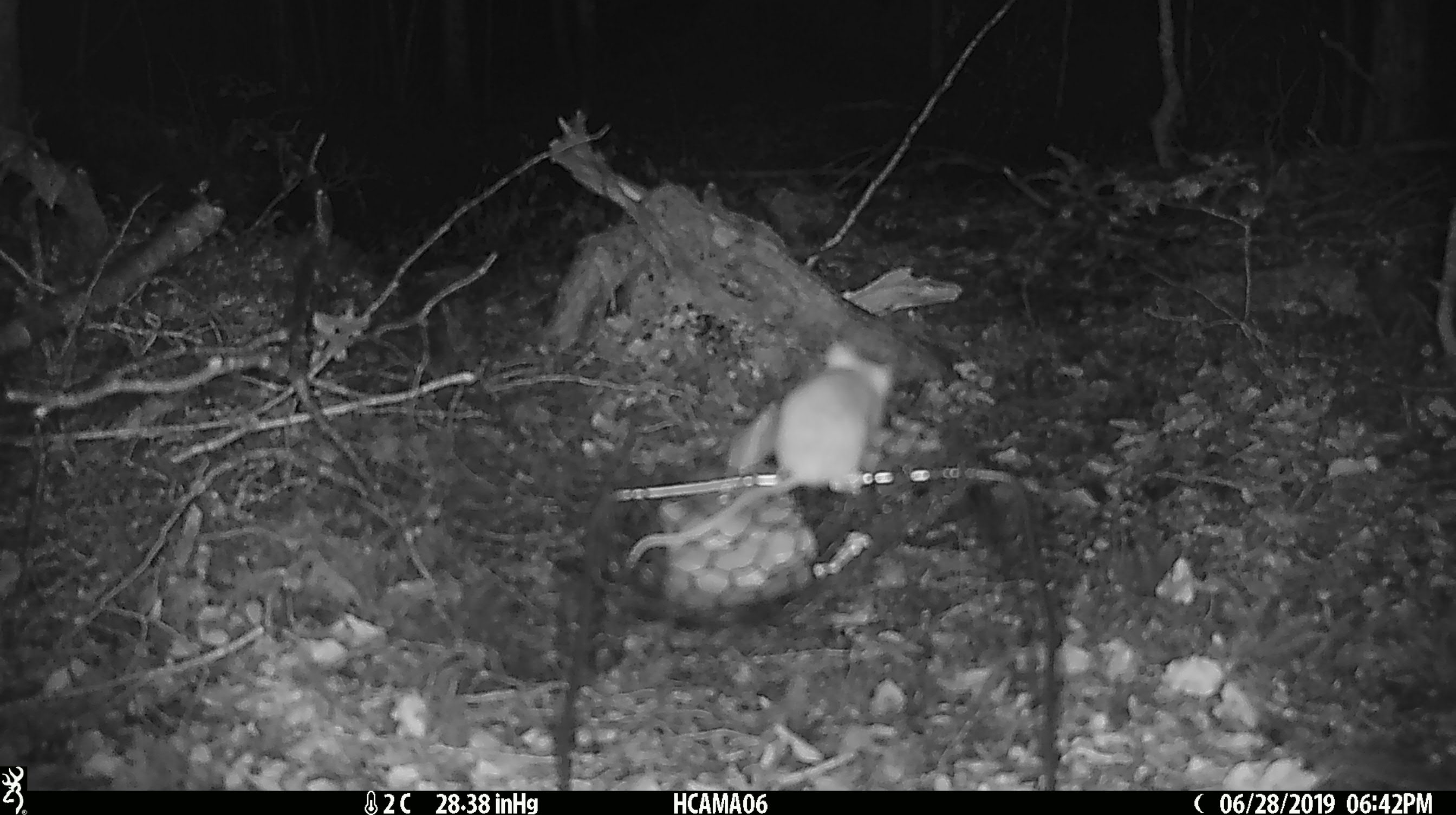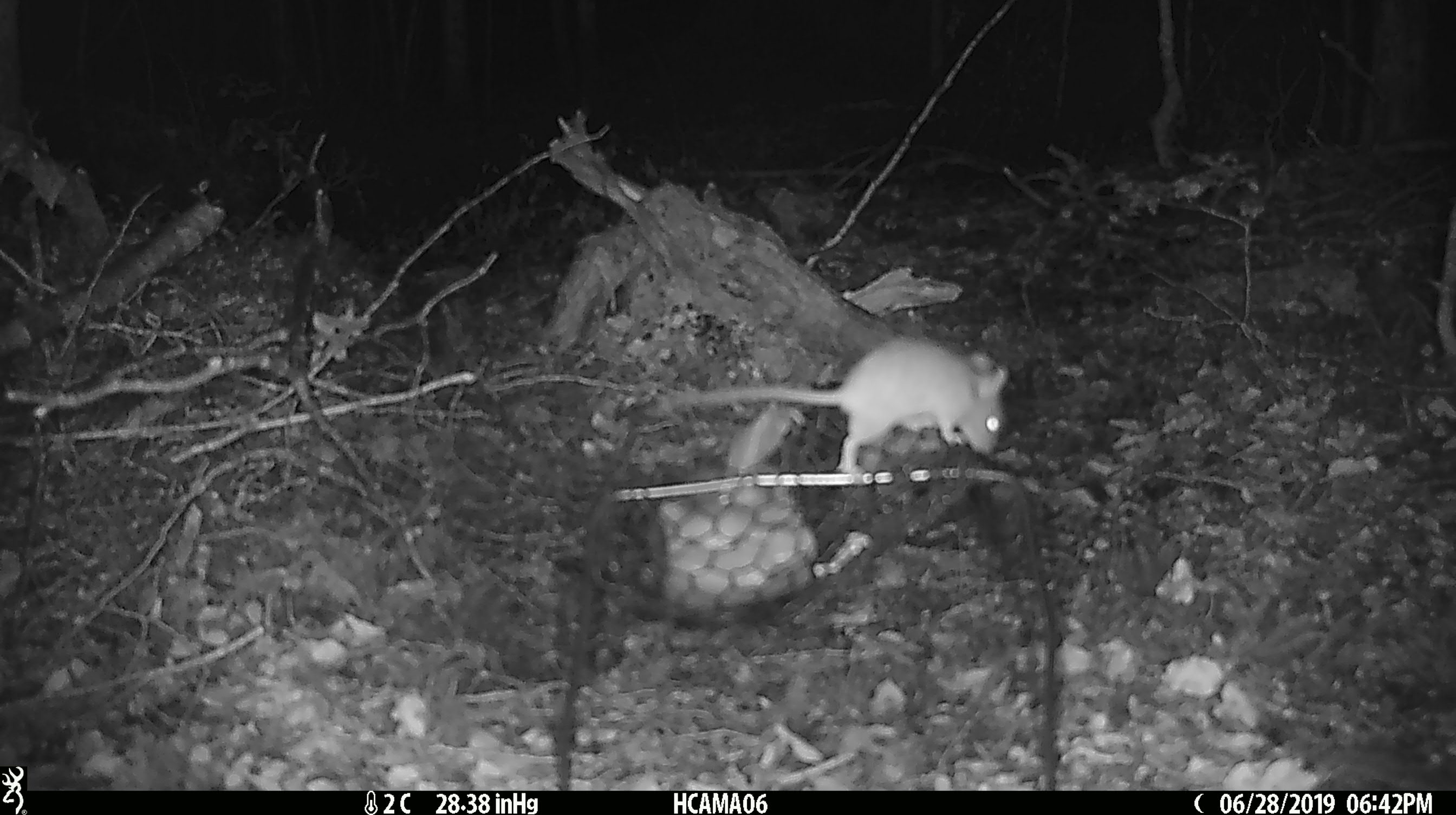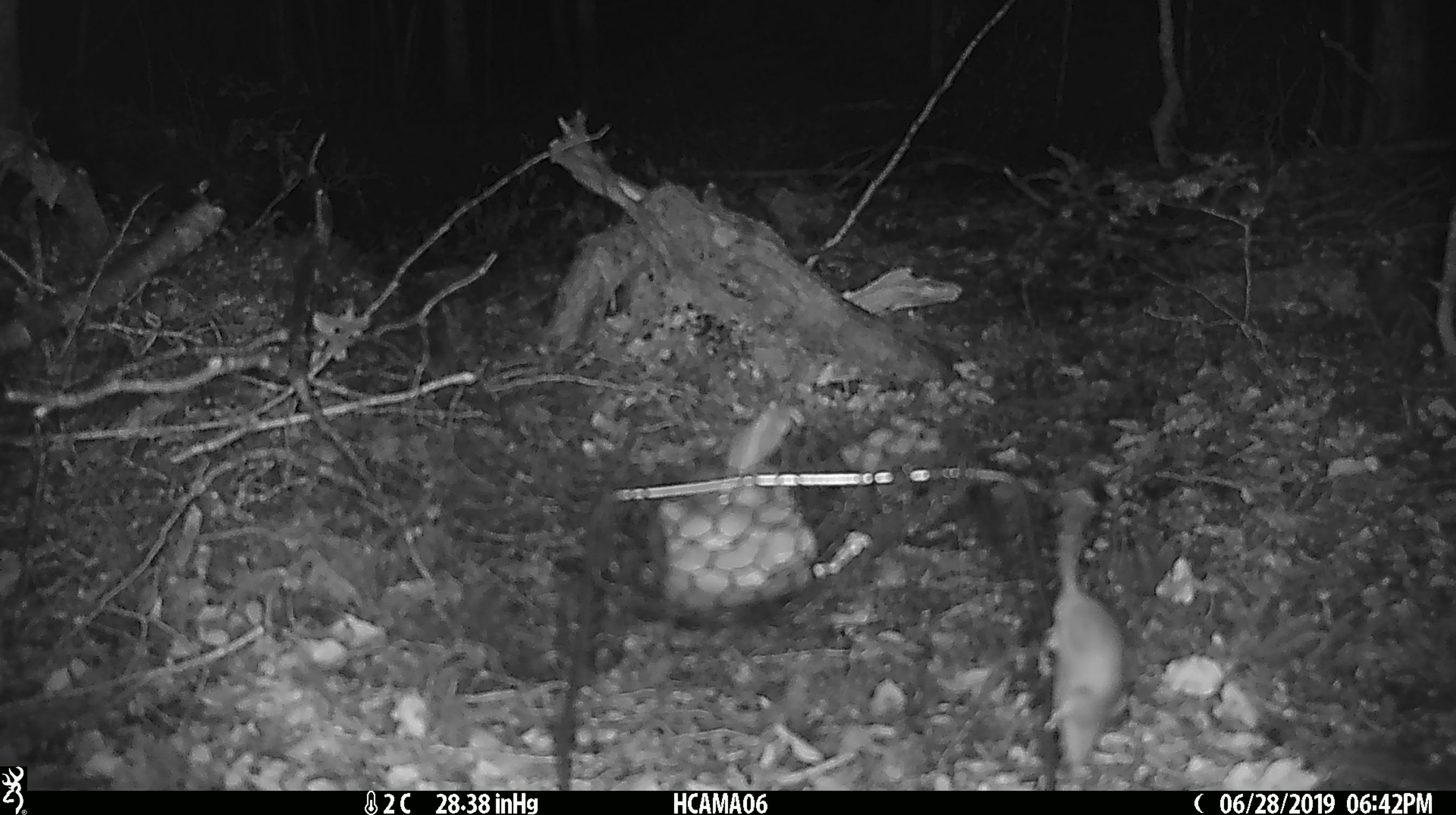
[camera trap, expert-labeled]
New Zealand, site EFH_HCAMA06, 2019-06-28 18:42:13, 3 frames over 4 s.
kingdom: Animalia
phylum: Chordata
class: Mammalia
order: Rodentia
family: Muridae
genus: Mus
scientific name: Mus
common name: mouse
Mouse (Mus).